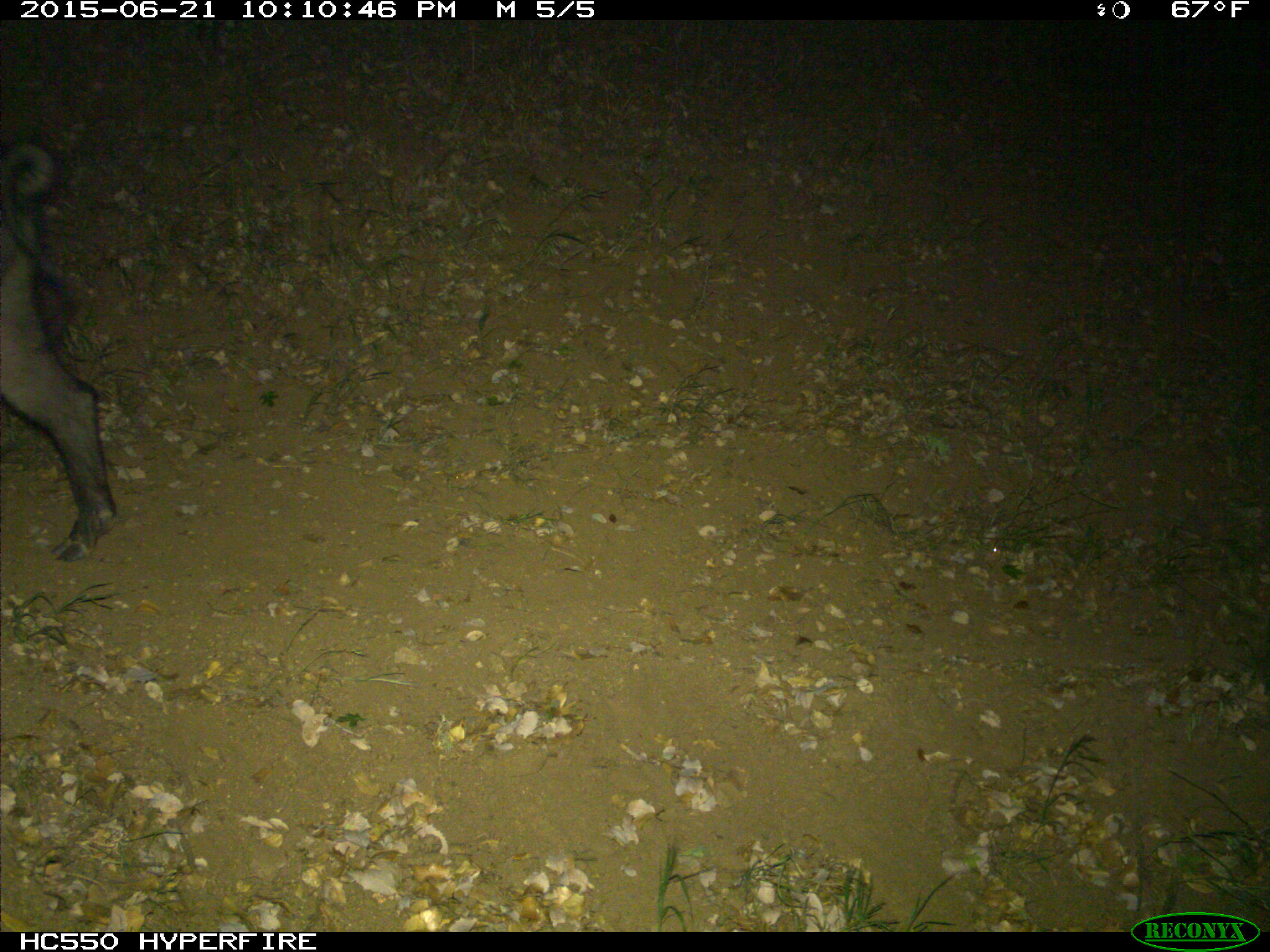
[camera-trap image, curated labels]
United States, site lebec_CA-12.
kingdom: Animalia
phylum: Chordata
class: Mammalia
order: Artiodactyla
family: Suidae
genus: Sus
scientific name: Sus scrofa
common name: wild boar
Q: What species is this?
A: Sus scrofa (wild boar).